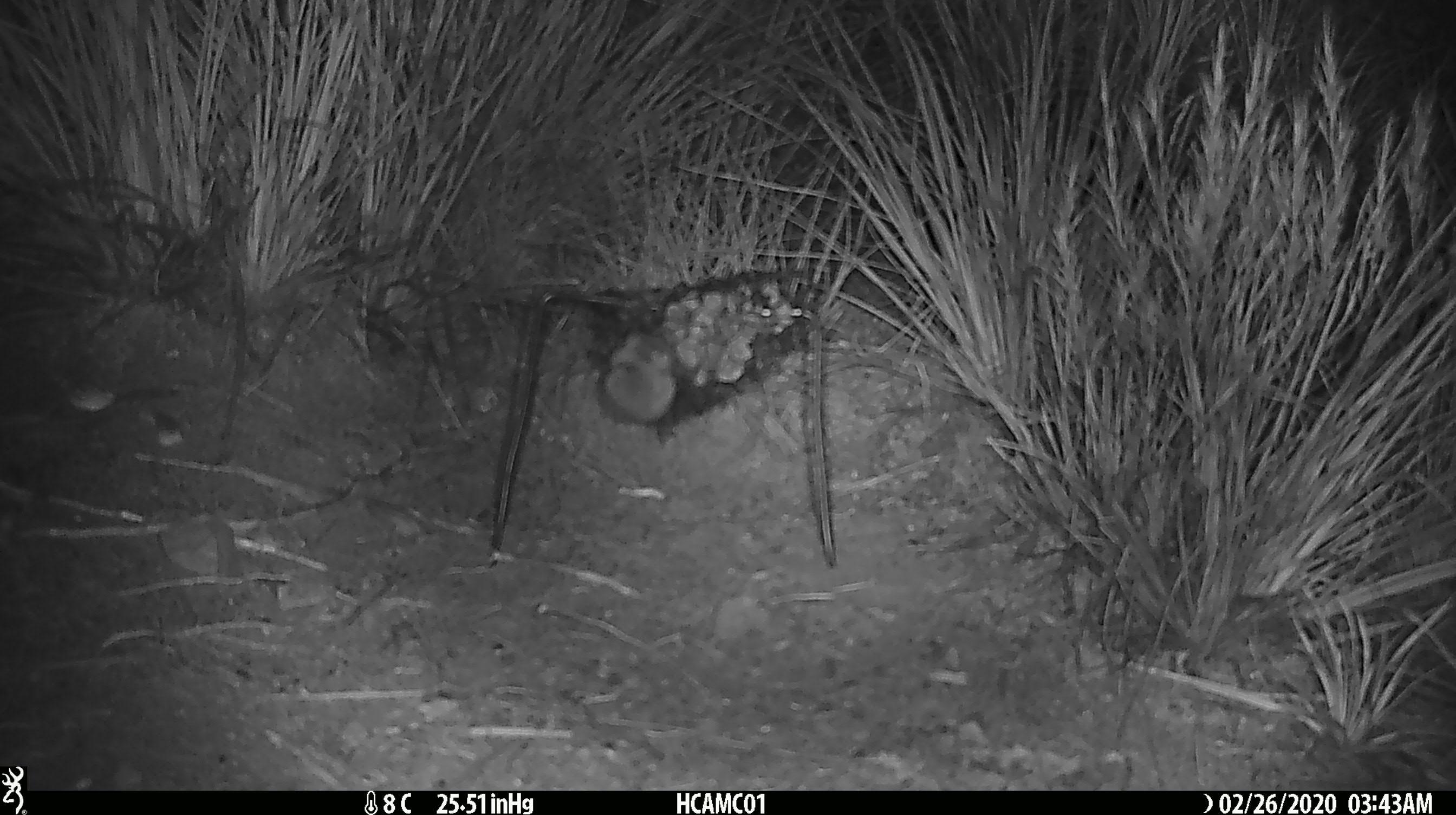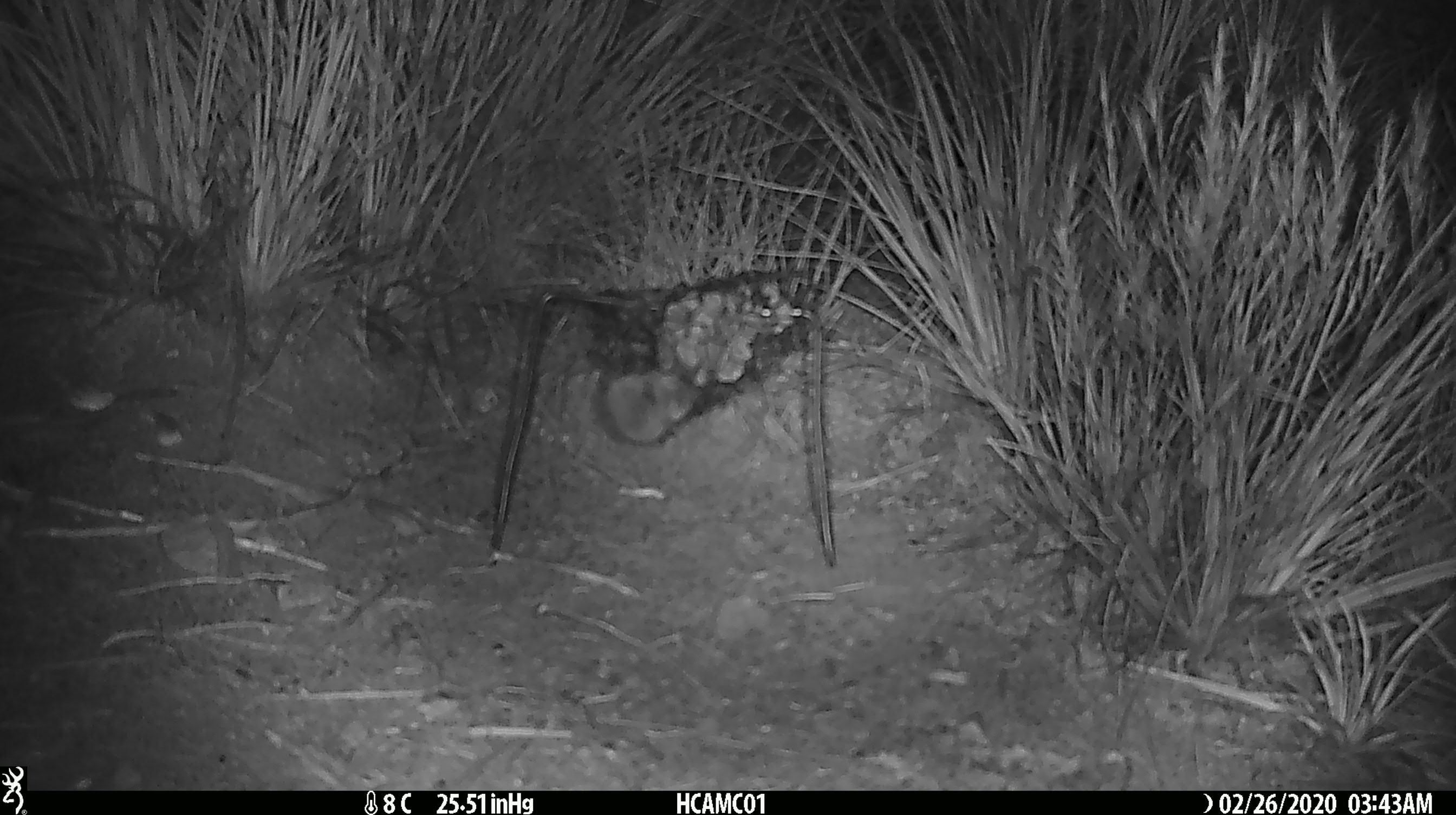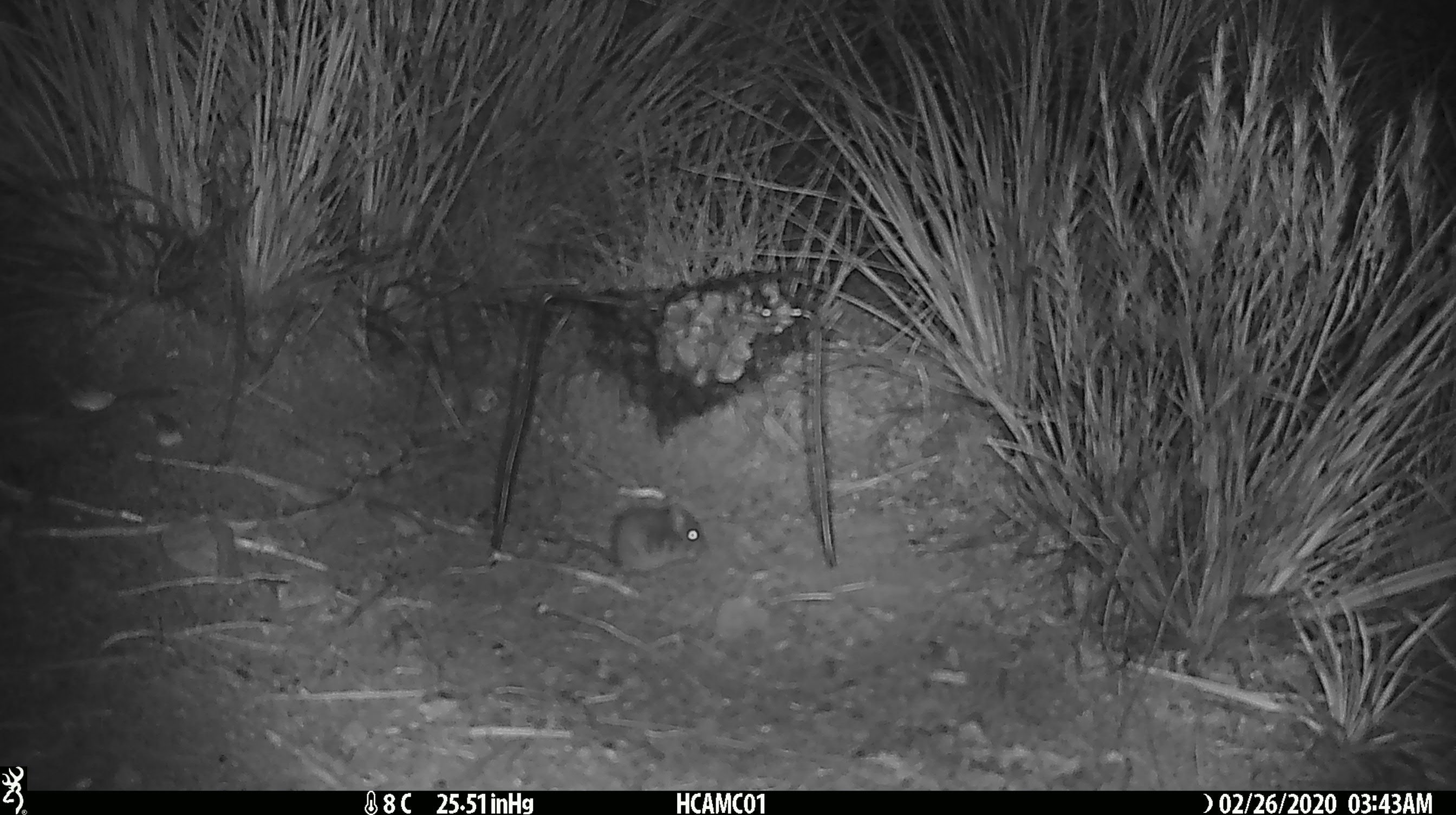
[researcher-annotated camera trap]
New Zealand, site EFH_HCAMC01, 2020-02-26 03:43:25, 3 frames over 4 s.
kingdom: Animalia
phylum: Chordata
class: Mammalia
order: Rodentia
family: Muridae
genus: Mus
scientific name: Mus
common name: mouse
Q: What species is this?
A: Mouse (Mus).